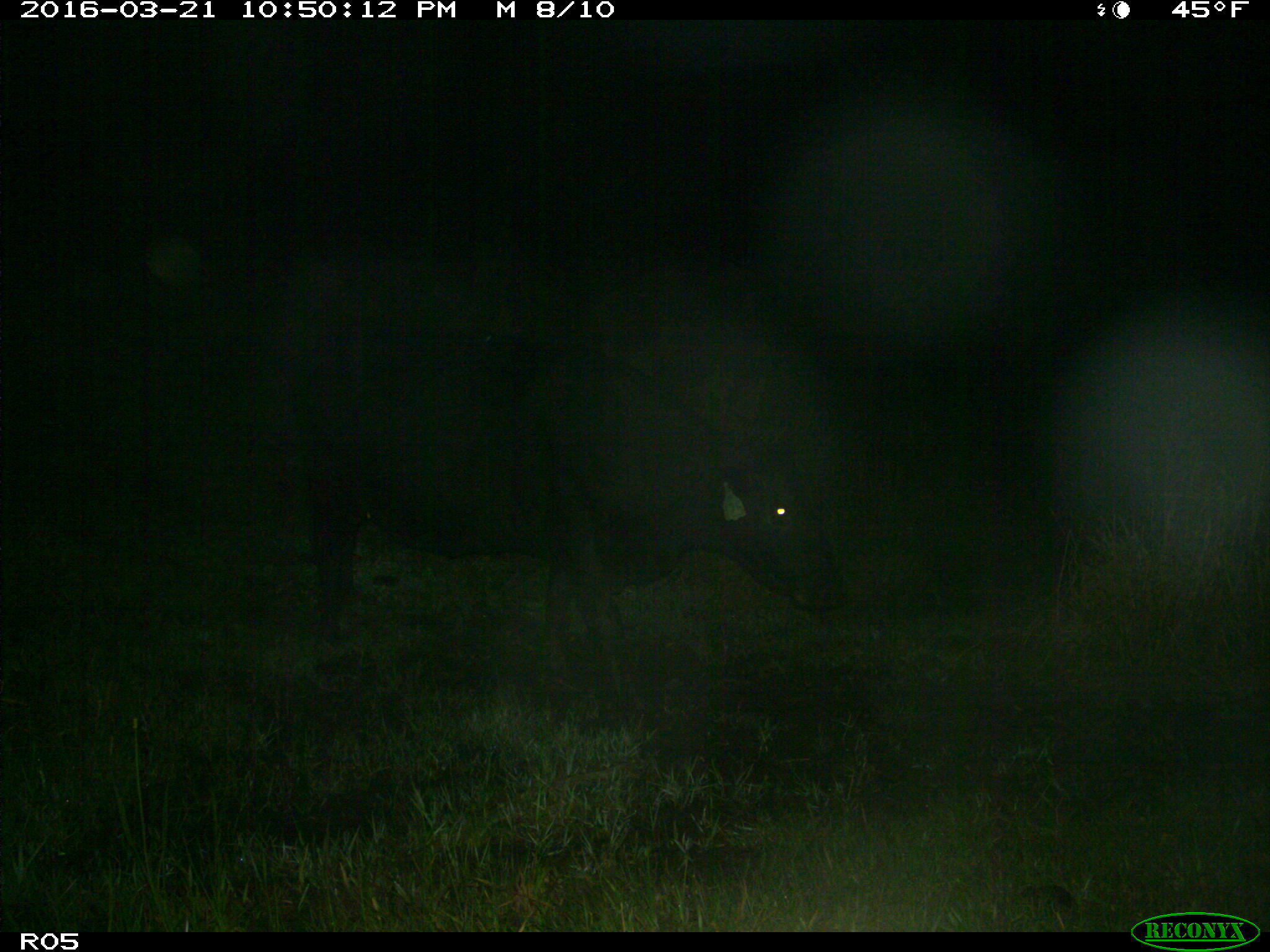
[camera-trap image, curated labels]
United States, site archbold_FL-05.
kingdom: Animalia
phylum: Chordata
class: Mammalia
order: Artiodactyla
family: Bovidae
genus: Bos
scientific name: Bos taurus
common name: domestic cow